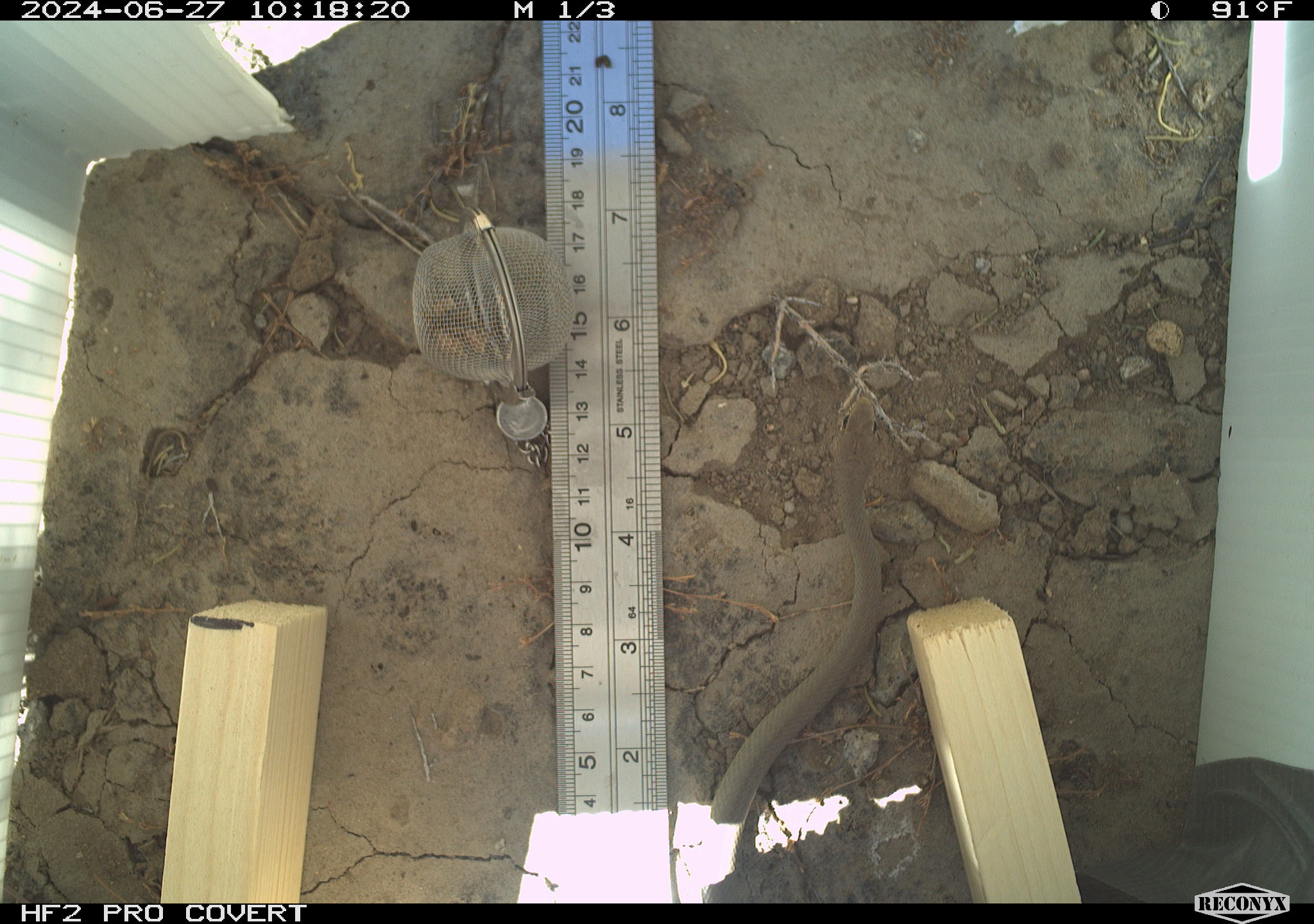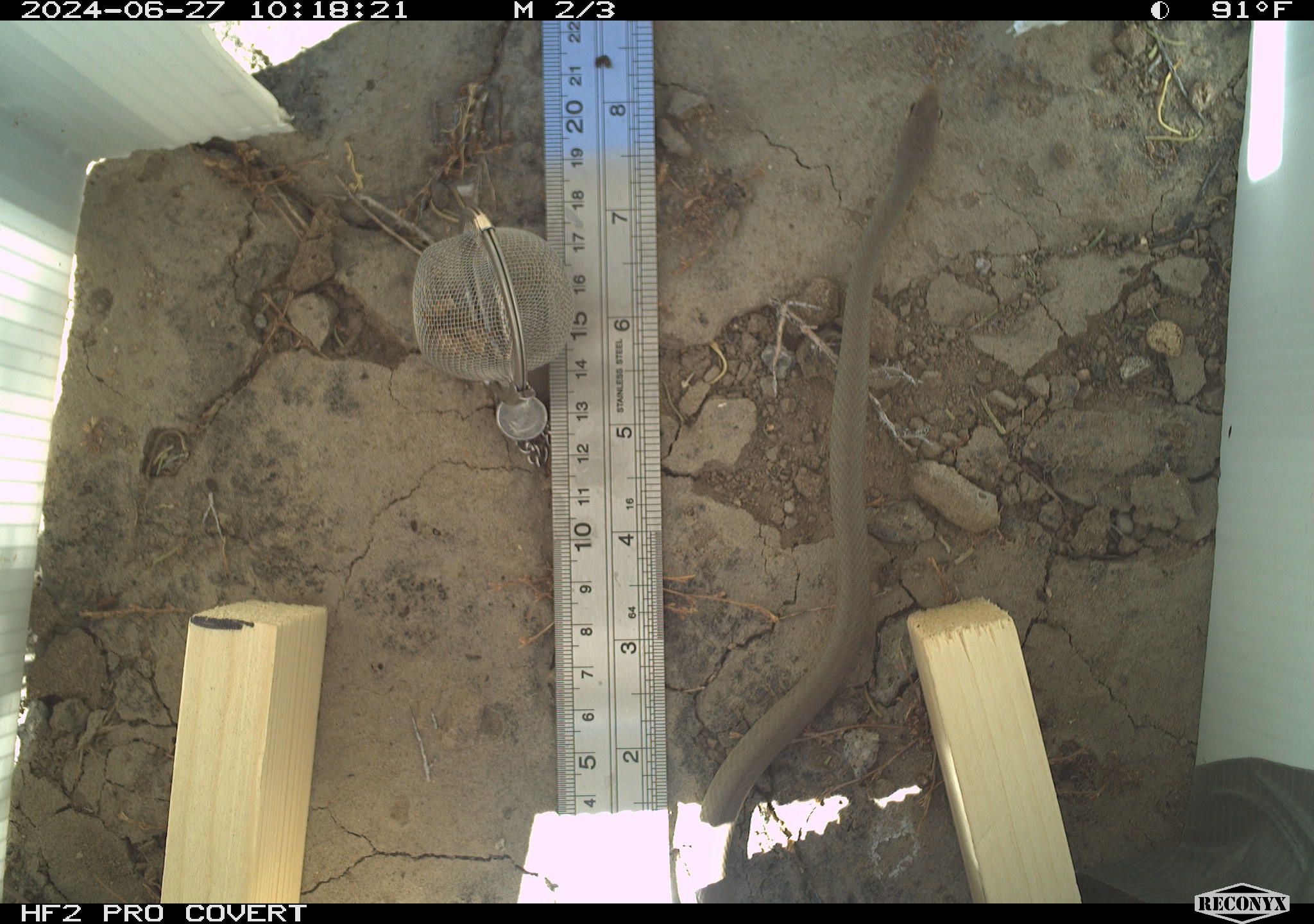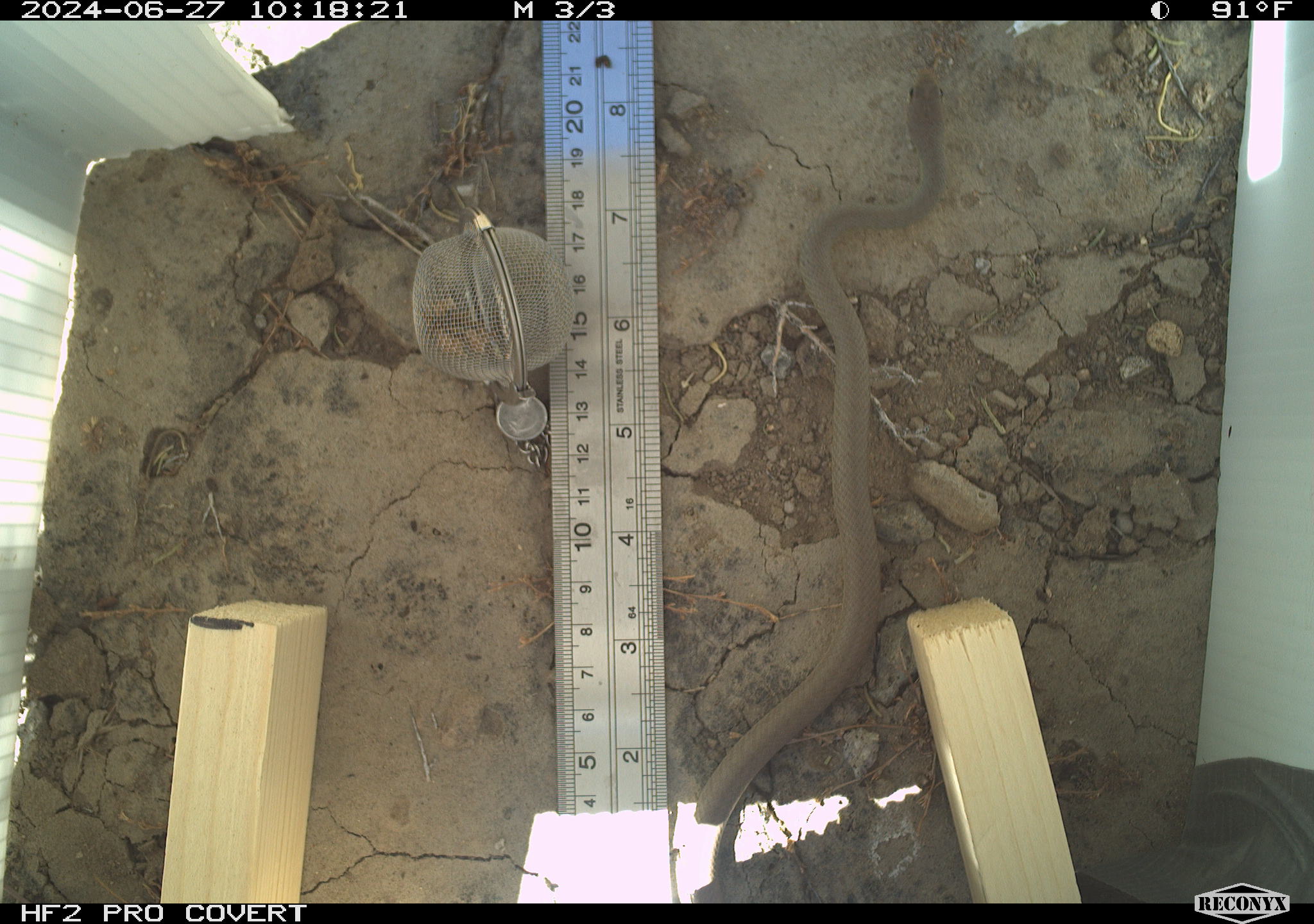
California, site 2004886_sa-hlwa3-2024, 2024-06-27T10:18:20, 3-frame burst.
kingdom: Animalia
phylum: Chordata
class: Reptilia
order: Squamata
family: Colubridae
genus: Coluber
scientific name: Coluber constrictor mormon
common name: western yellow-bellied racer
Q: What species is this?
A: Western yellow-bellied racer (Coluber constrictor mormon).